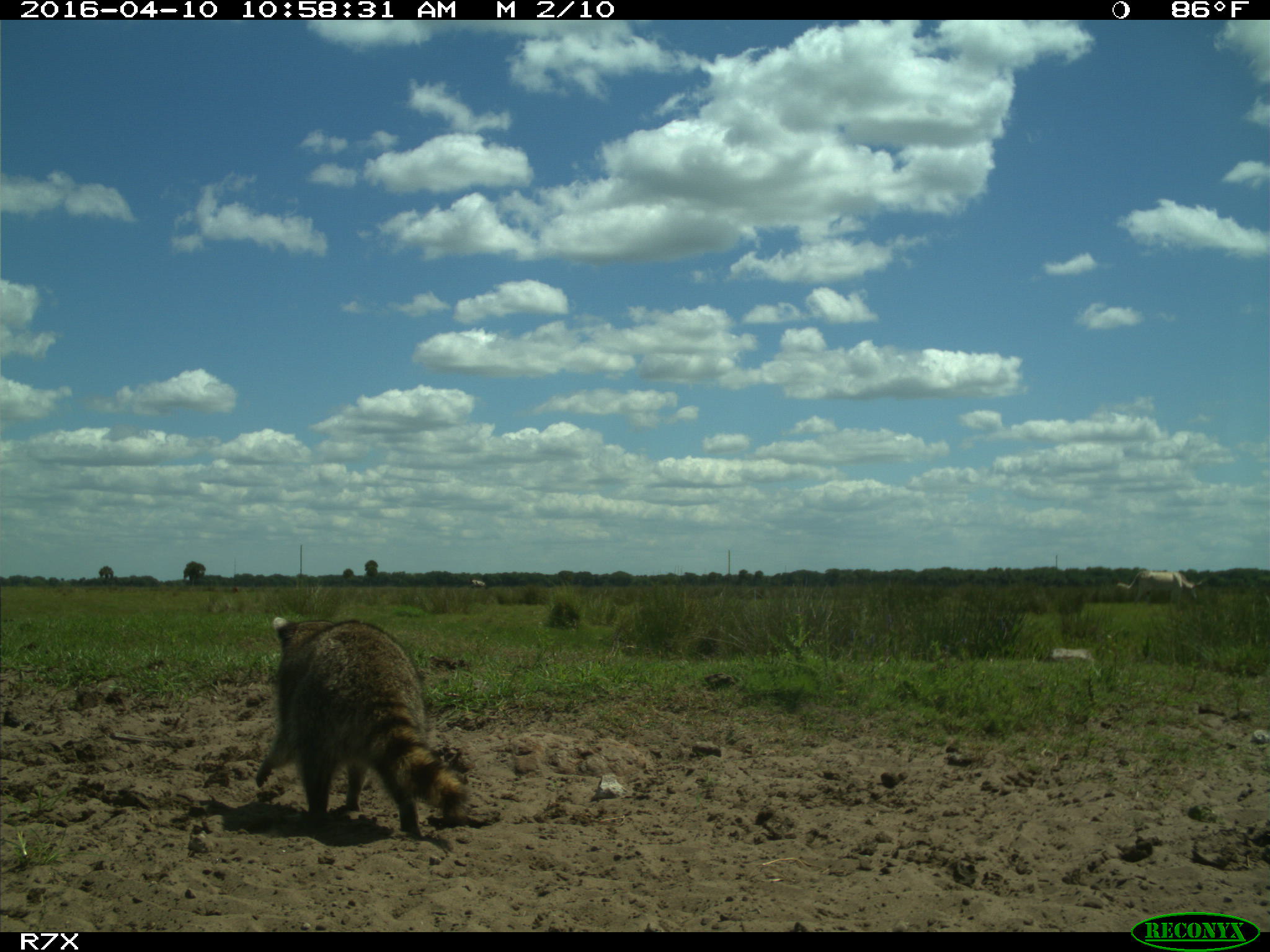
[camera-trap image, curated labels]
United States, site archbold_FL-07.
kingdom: Animalia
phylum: Chordata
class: Mammalia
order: Artiodactyla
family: Bovidae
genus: Bos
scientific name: Bos taurus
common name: domestic cow